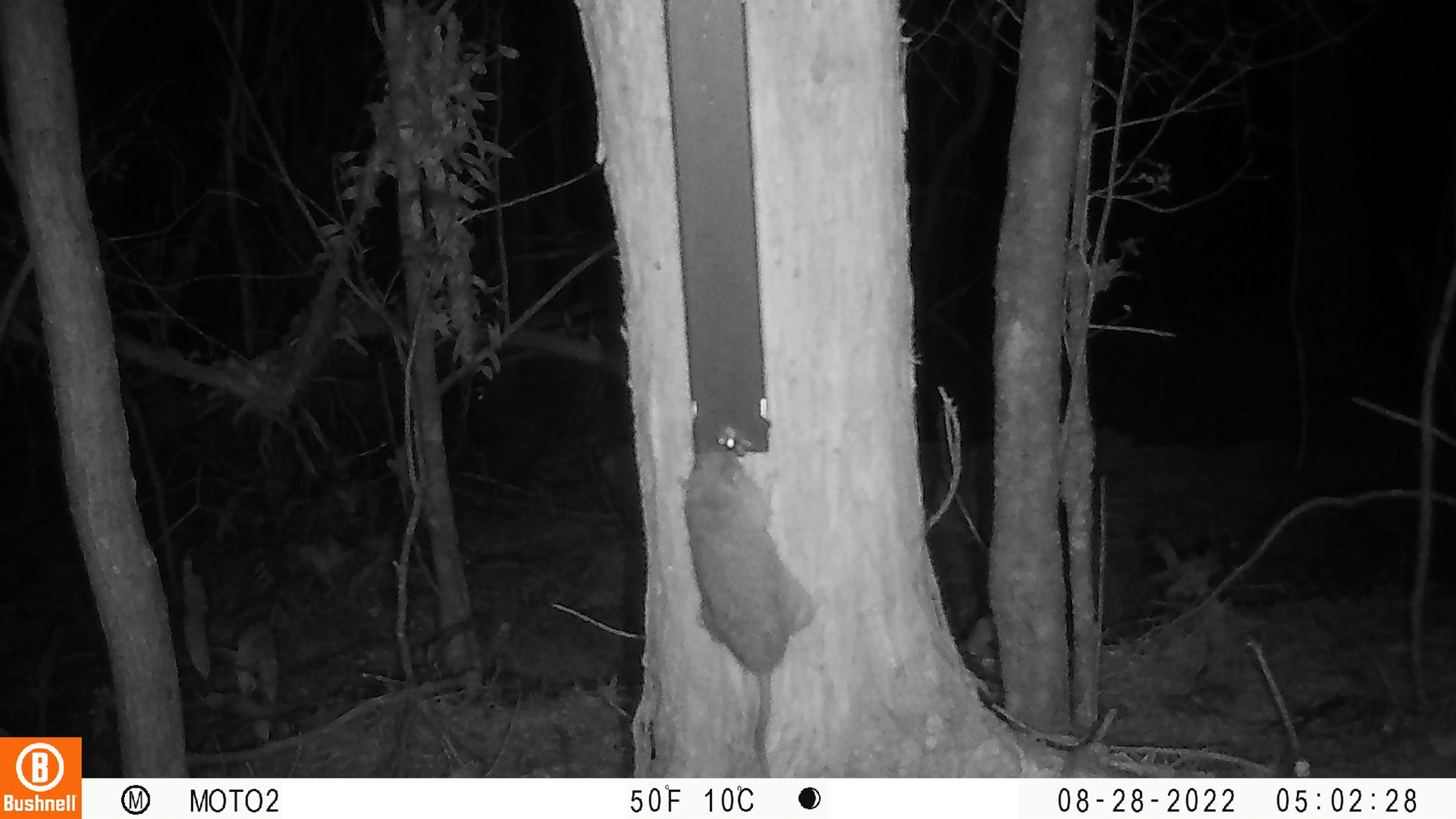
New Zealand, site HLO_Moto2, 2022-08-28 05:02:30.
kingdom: Animalia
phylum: Chordata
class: Mammalia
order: Rodentia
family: Muridae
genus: Rattus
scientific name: Rattus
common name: rat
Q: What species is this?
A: Rat (Rattus).